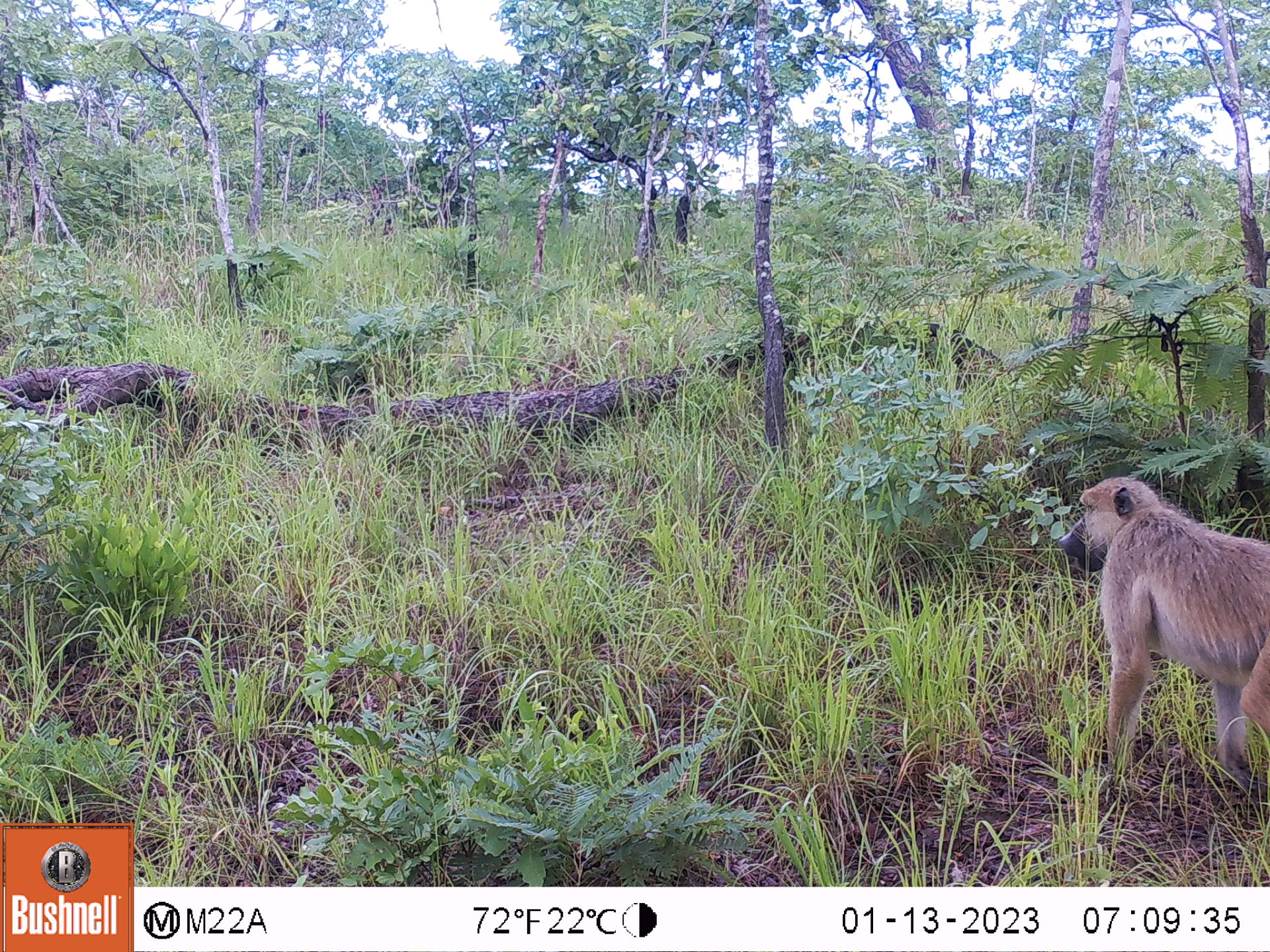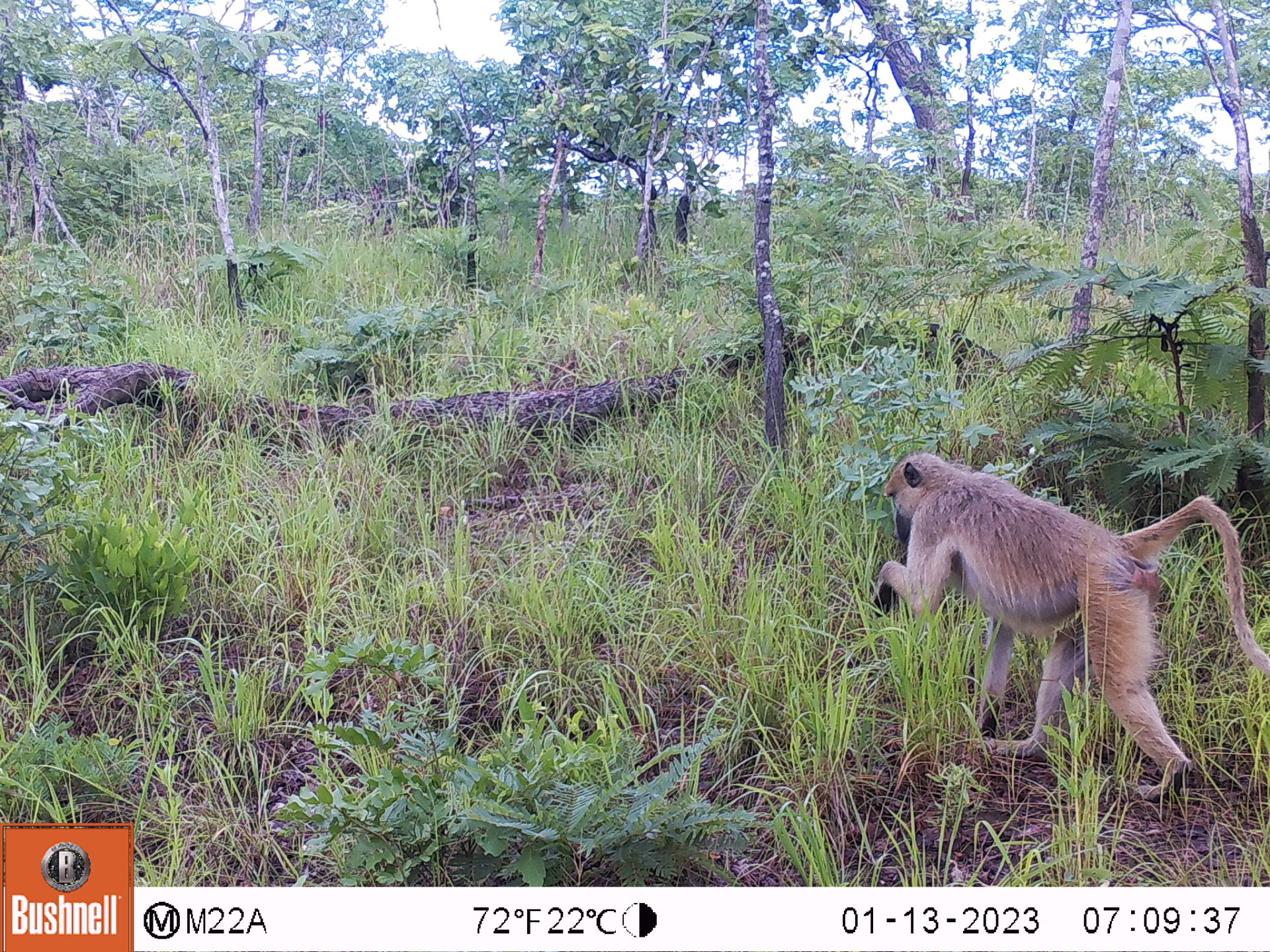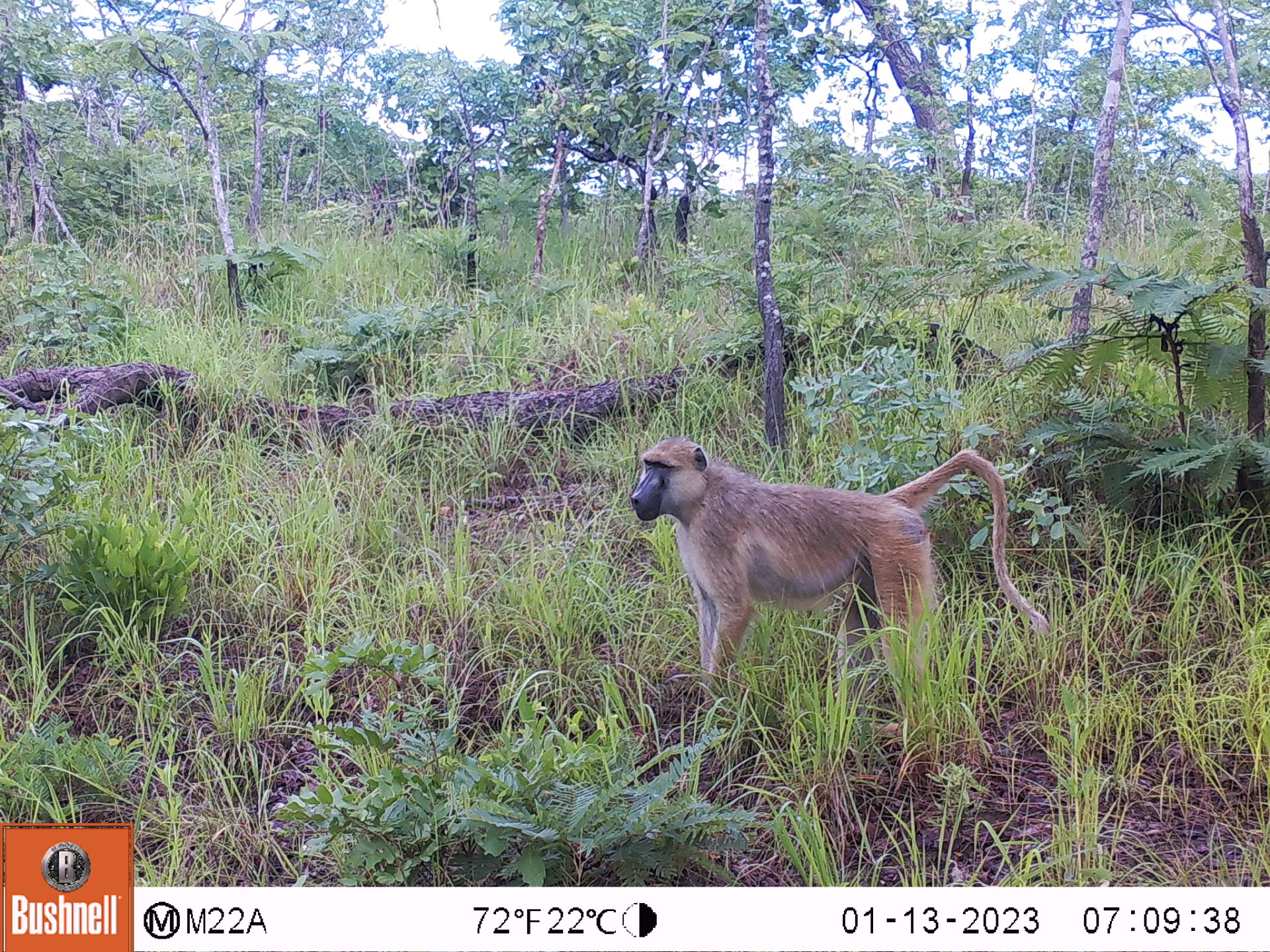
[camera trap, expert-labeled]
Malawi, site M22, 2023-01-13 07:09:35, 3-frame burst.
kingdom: Animalia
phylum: Chordata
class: Mammalia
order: Primates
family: Cercopithecidae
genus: Papio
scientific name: Papio cynocephalus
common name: yellow baboon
Yellow baboon (Papio cynocephalus), count 1.